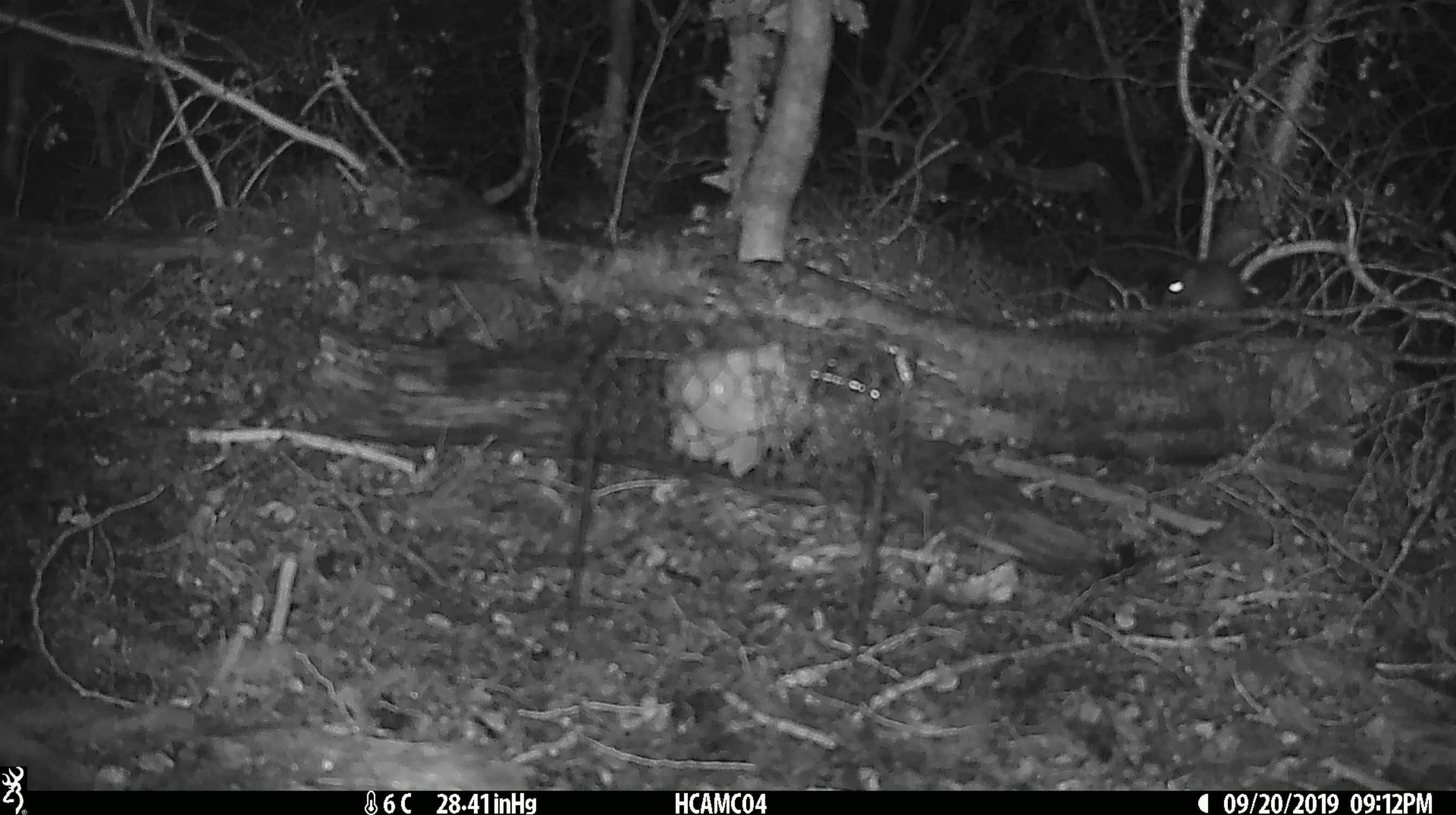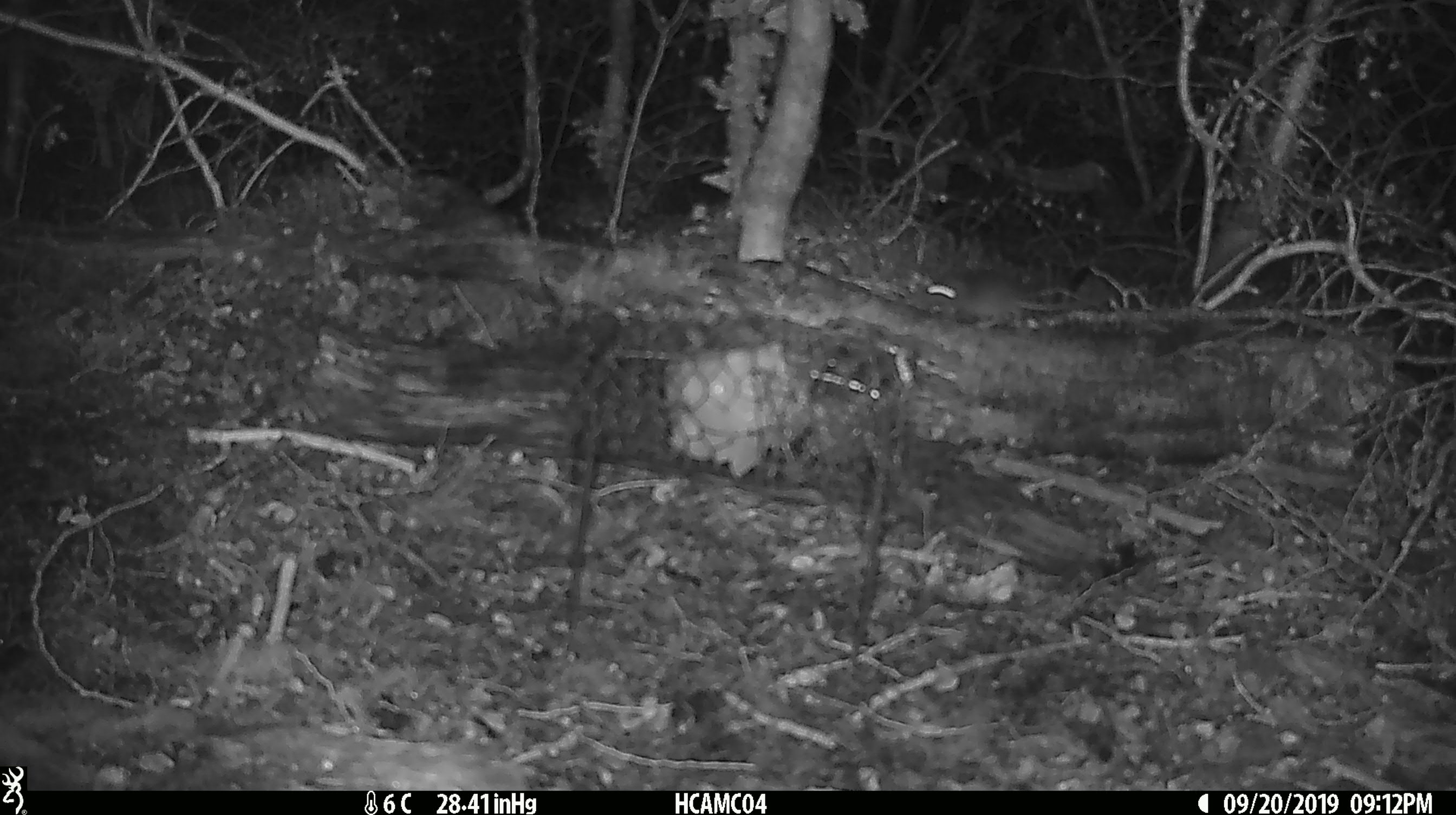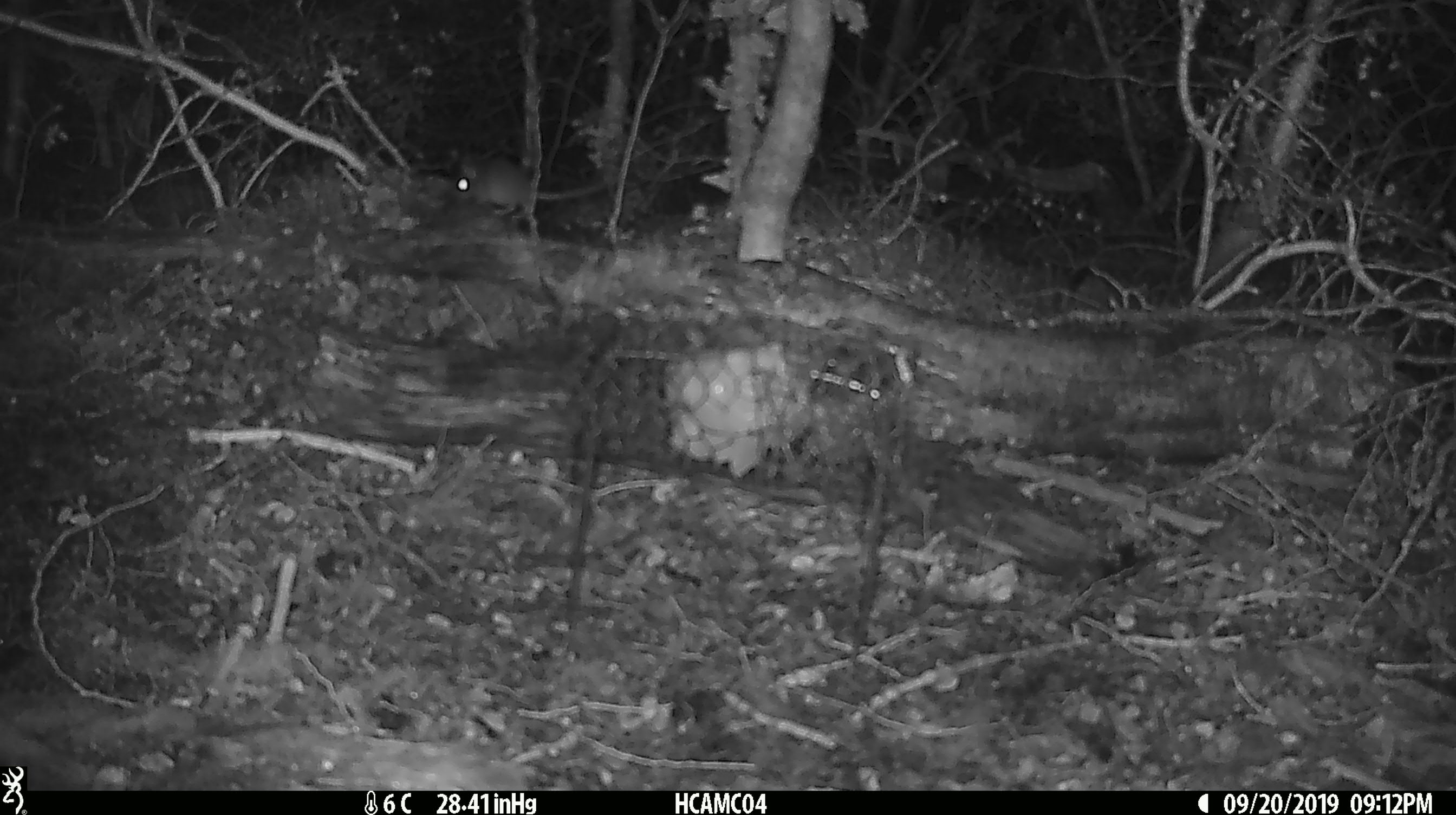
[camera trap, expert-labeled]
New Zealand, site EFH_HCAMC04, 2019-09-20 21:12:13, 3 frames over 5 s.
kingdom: Animalia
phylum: Chordata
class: Mammalia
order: Rodentia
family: Muridae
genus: Mus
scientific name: Mus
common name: mouse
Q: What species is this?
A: Mouse (Mus).